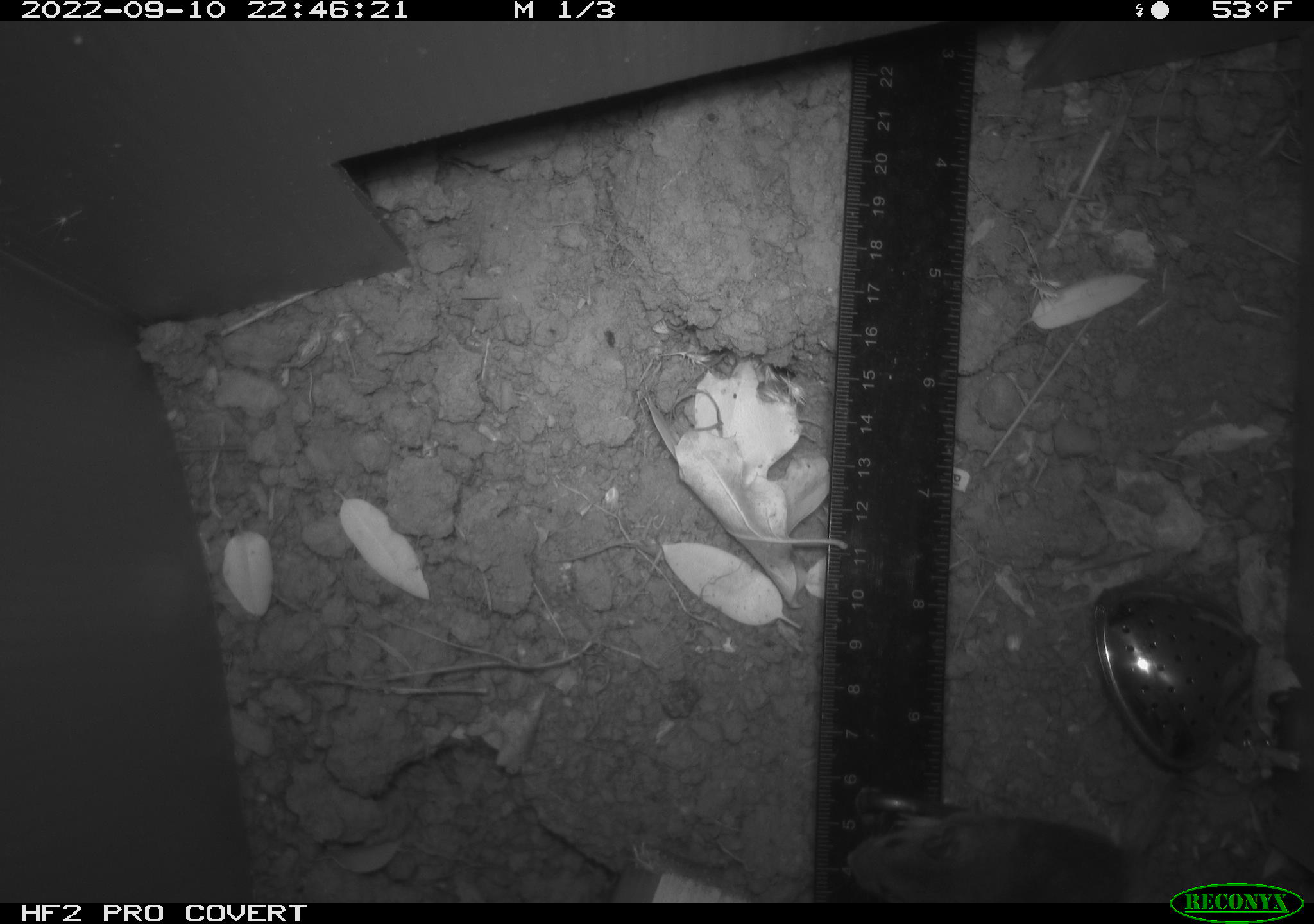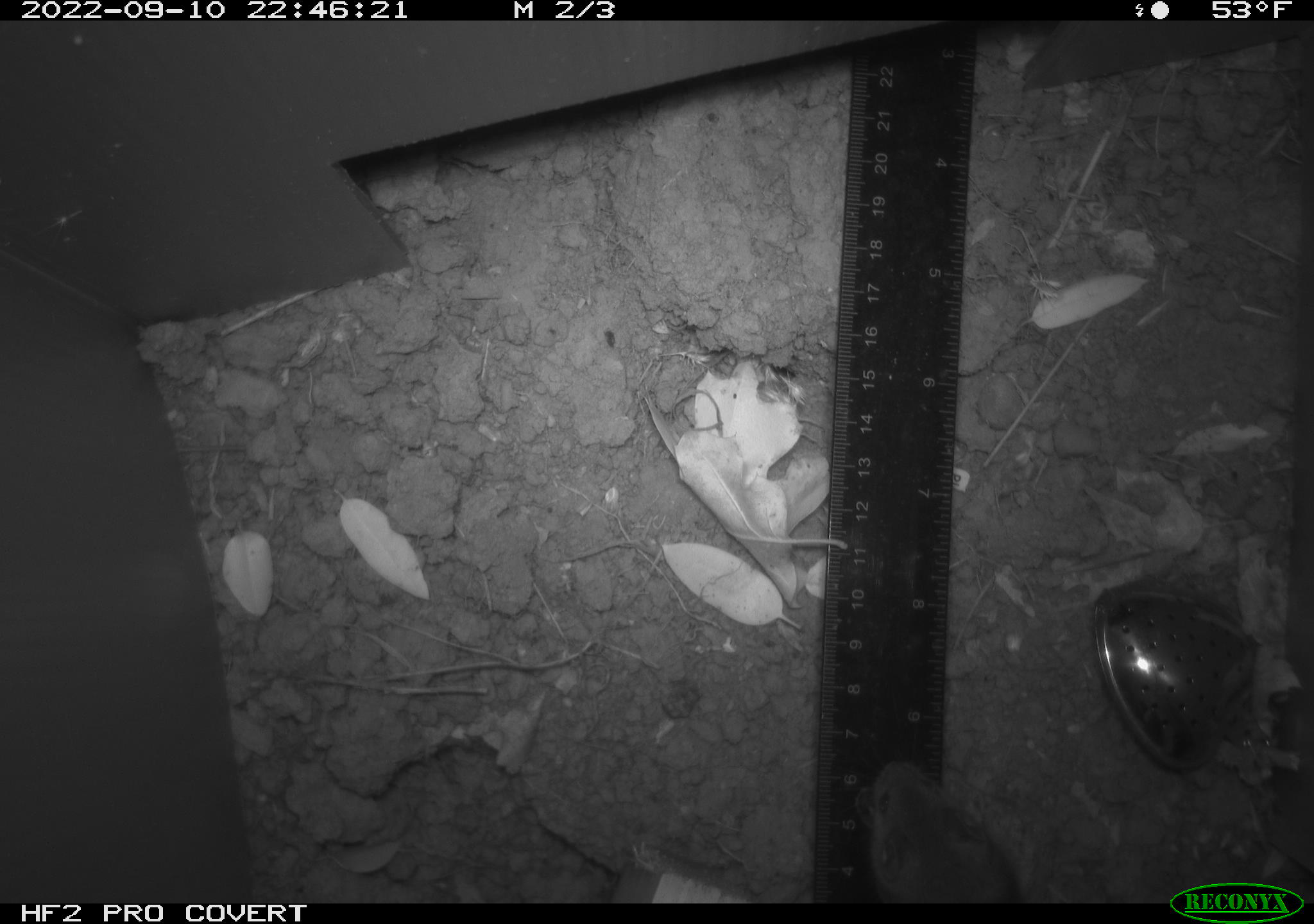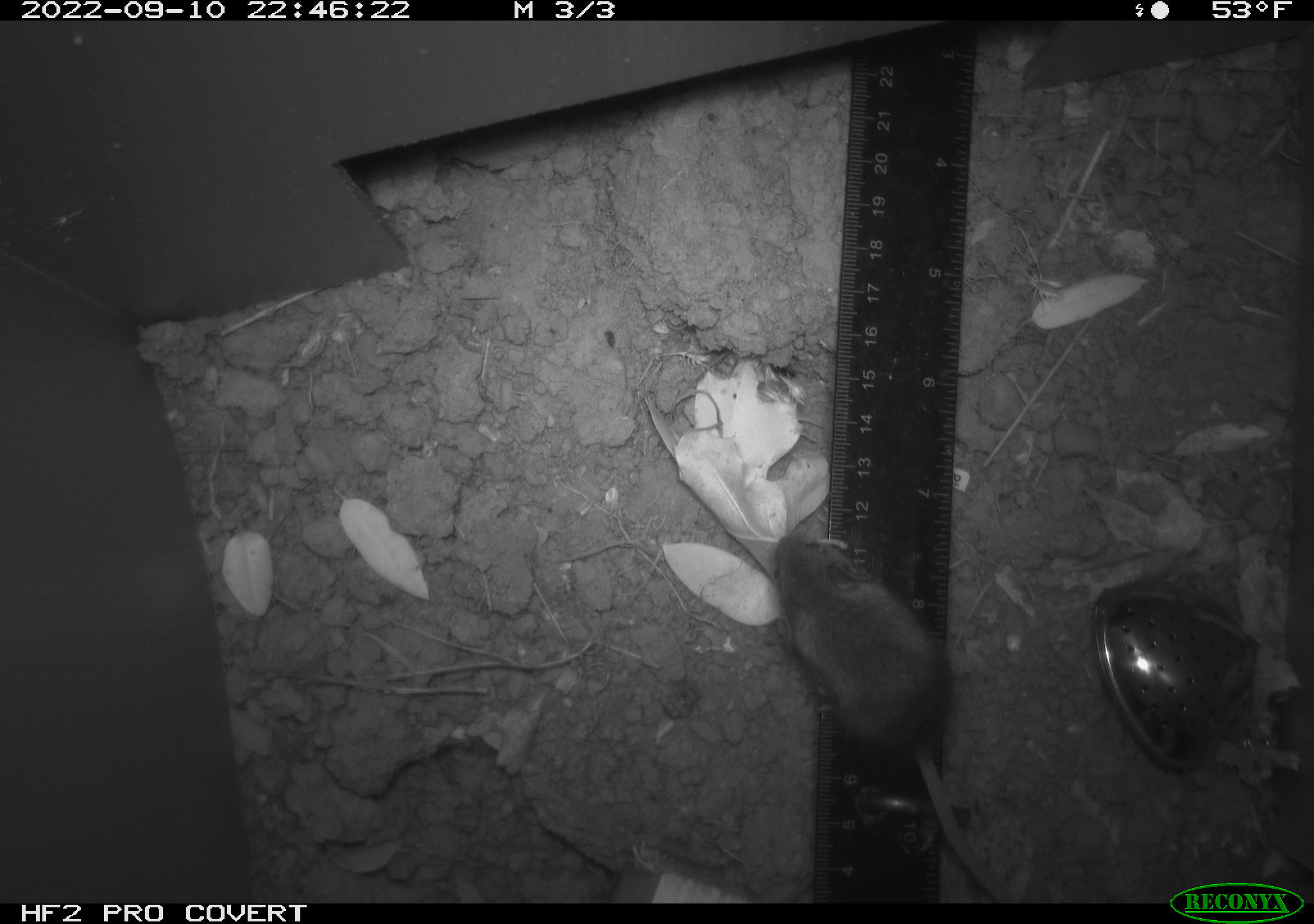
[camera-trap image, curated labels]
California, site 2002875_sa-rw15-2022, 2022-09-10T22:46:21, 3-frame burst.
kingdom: Animalia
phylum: Chordata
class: Mammalia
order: Rodentia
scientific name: Rodentia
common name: mouse species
Mouse species (Rodentia).